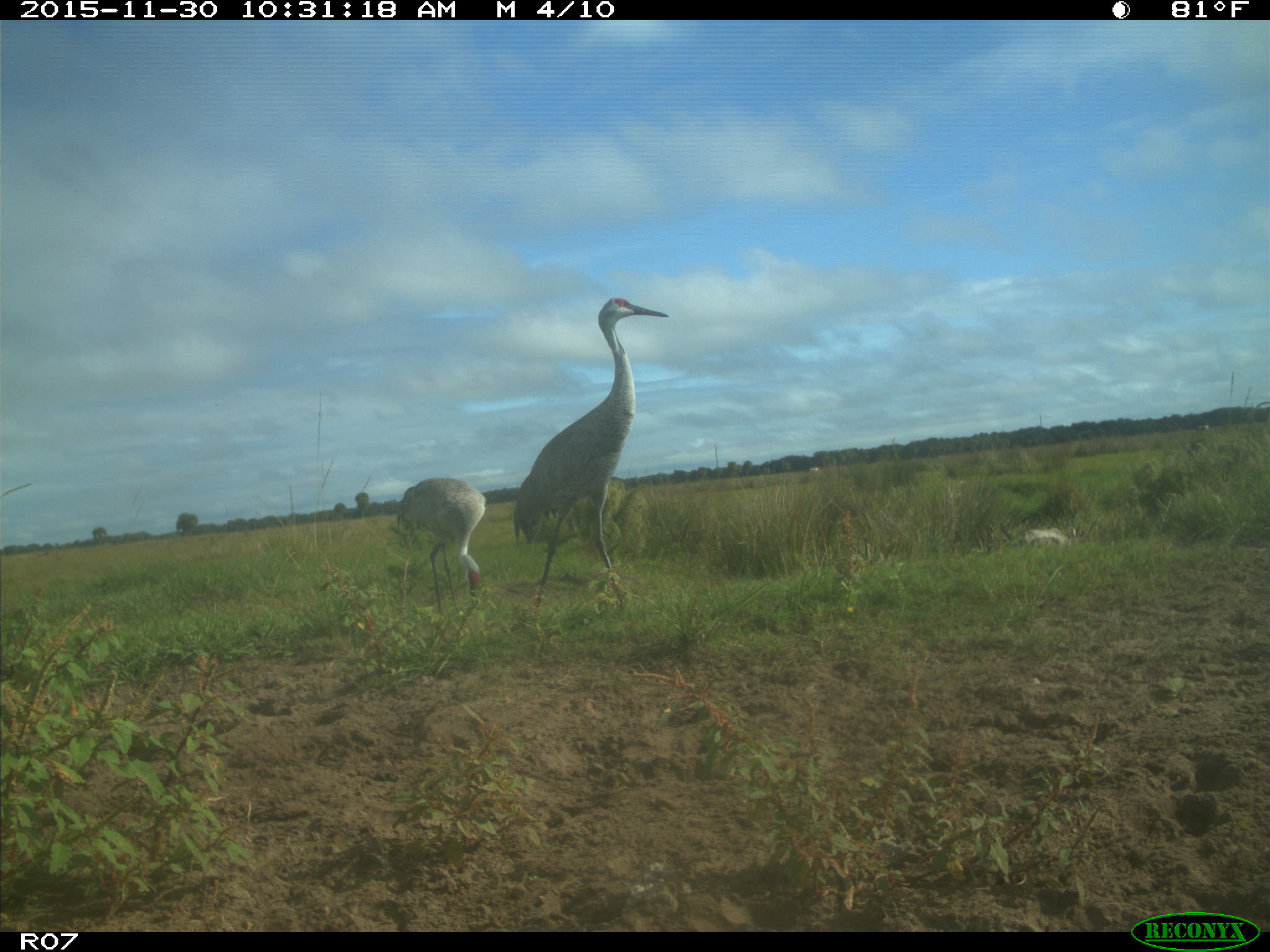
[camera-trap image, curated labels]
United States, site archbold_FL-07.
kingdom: Animalia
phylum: Chordata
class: Aves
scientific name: Aves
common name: birds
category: unidentified bird